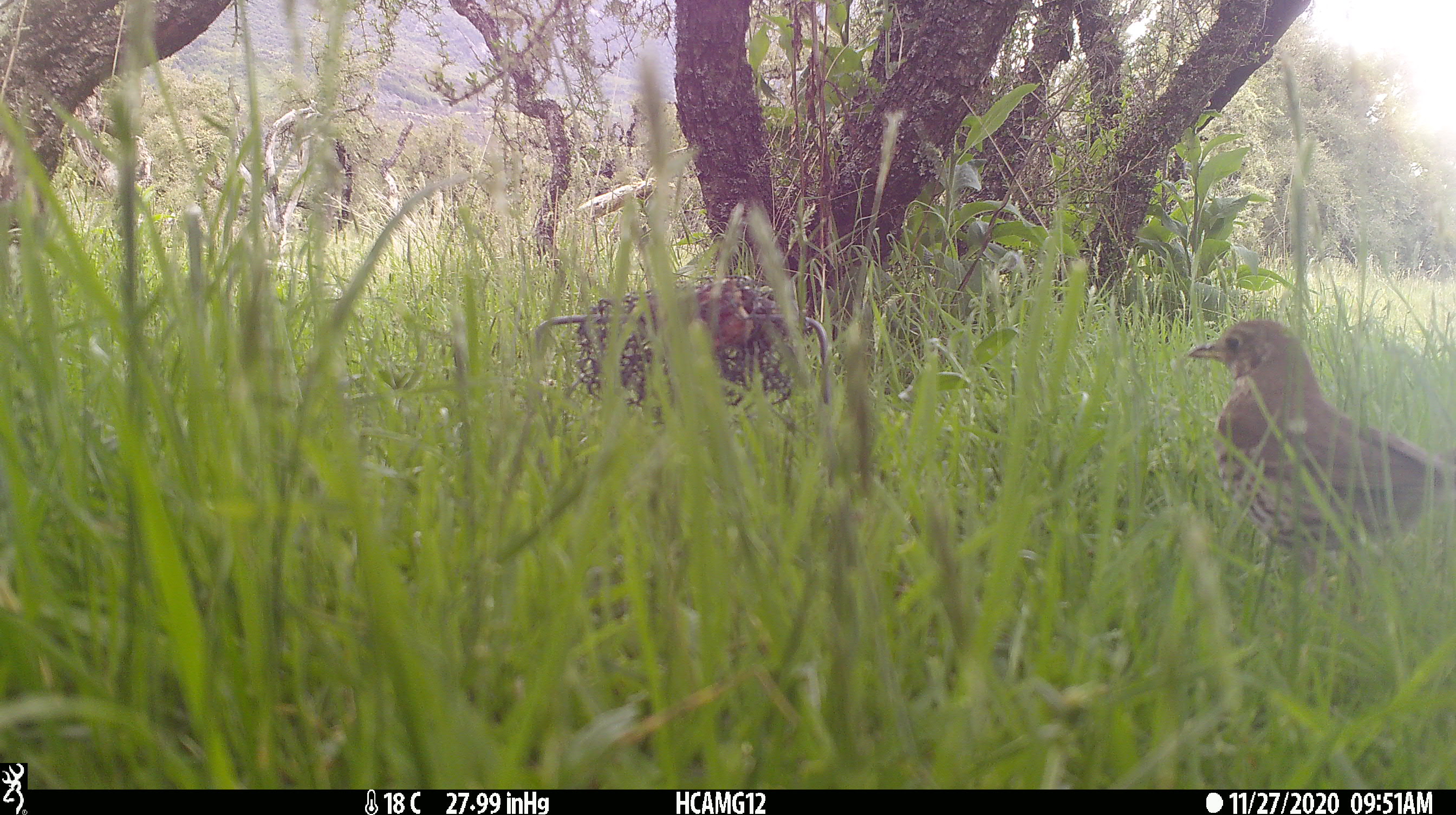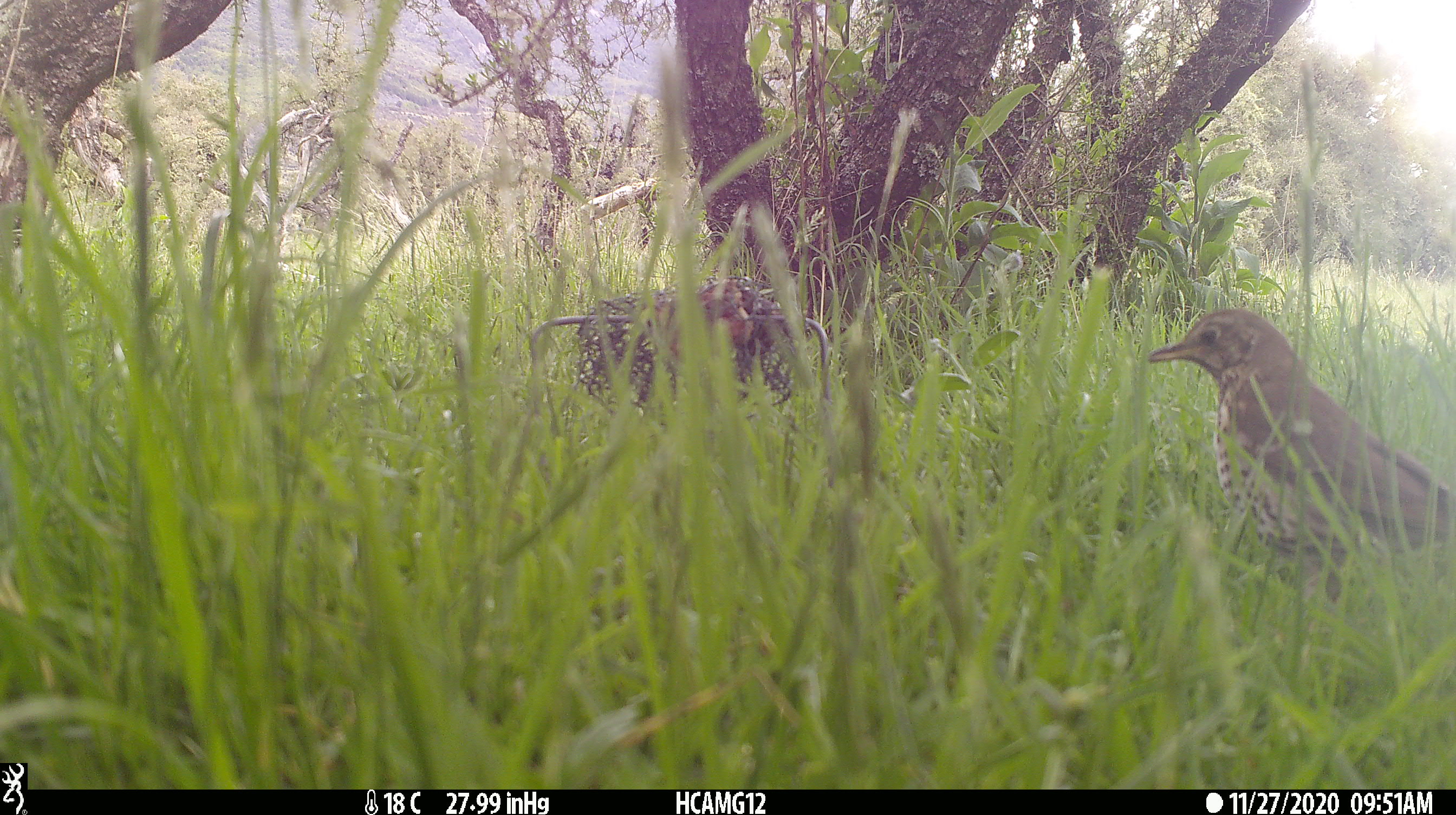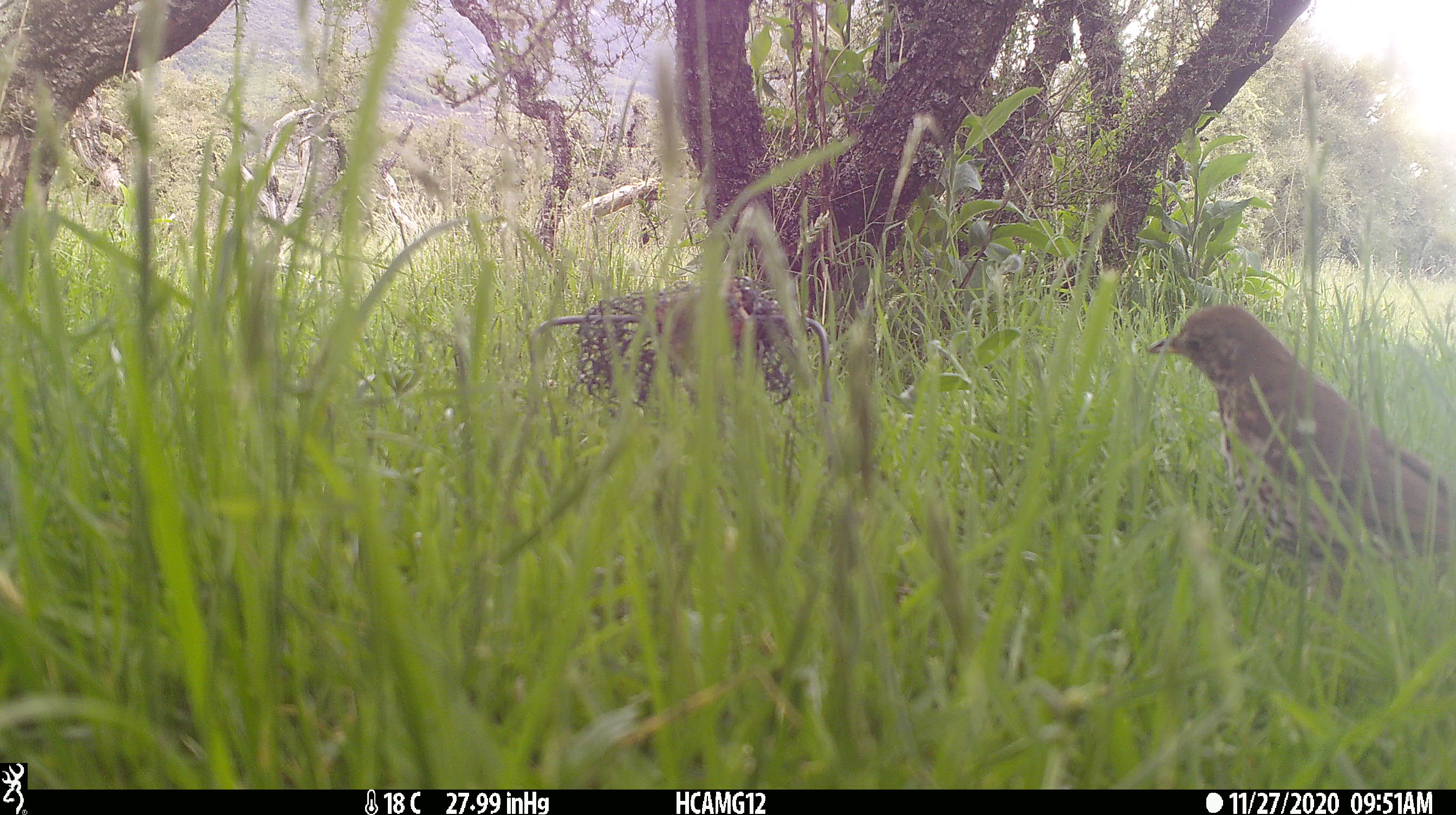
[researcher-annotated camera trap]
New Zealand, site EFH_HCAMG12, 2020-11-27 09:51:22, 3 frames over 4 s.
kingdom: Animalia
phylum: Chordata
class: Aves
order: Passeriformes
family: Turdidae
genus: Turdus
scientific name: Turdus philomelos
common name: song thrush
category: thrush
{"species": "thrush (song thrush) (Turdus philomelos)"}